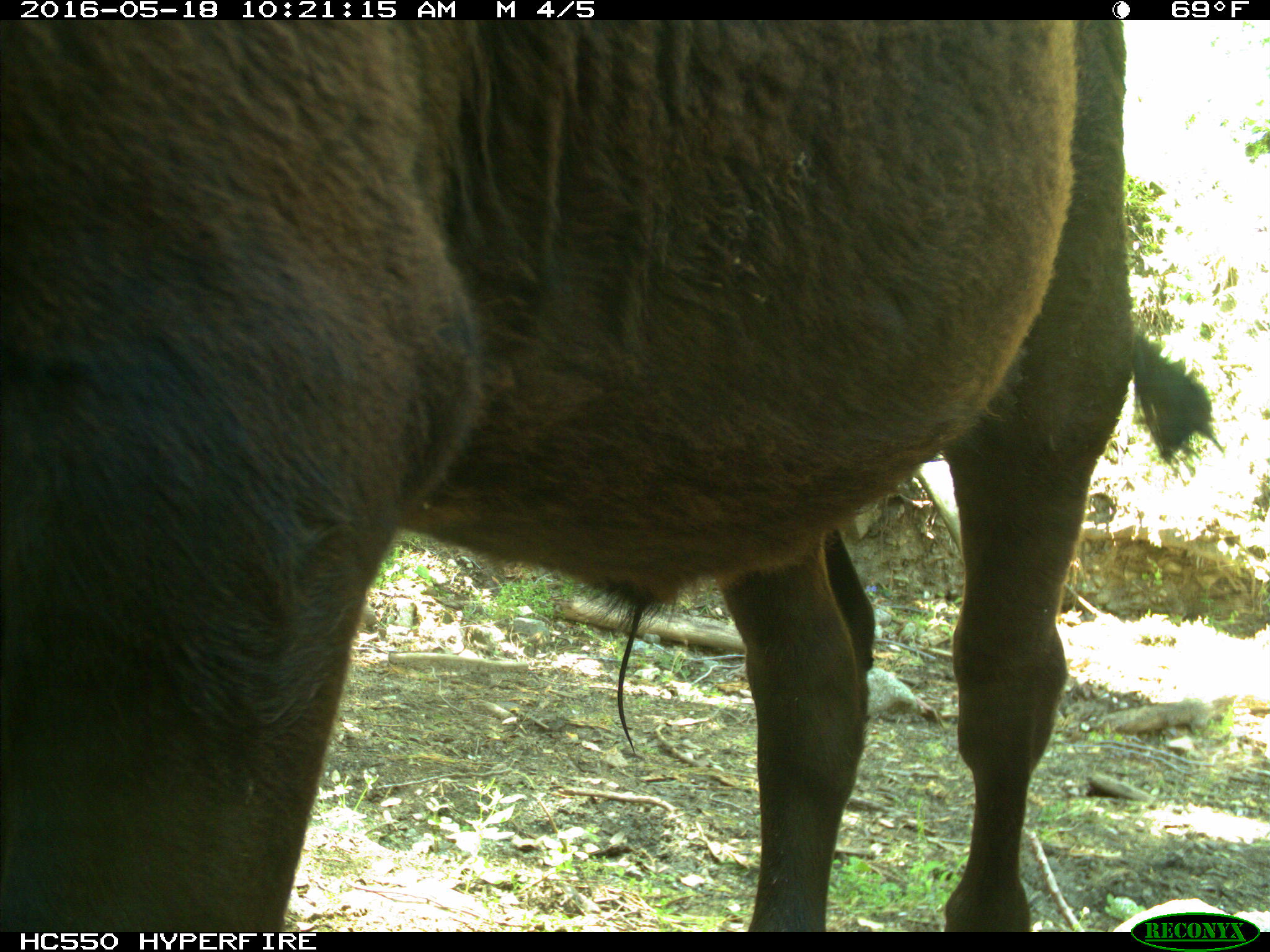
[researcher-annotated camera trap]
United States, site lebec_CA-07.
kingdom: Animalia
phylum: Chordata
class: Mammalia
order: Artiodactyla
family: Bovidae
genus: Bos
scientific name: Bos taurus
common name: domestic cow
Bos taurus (domestic cow).